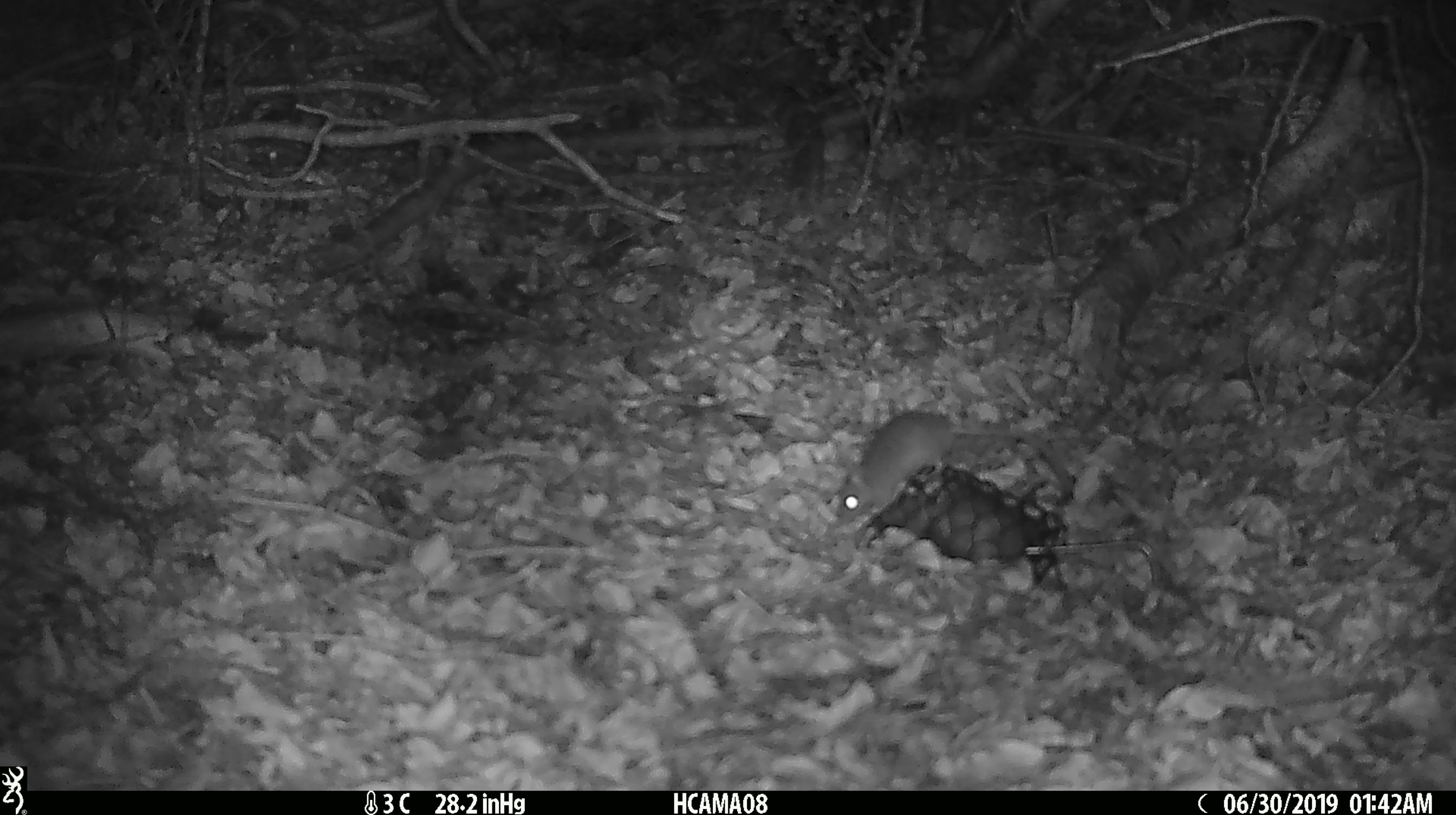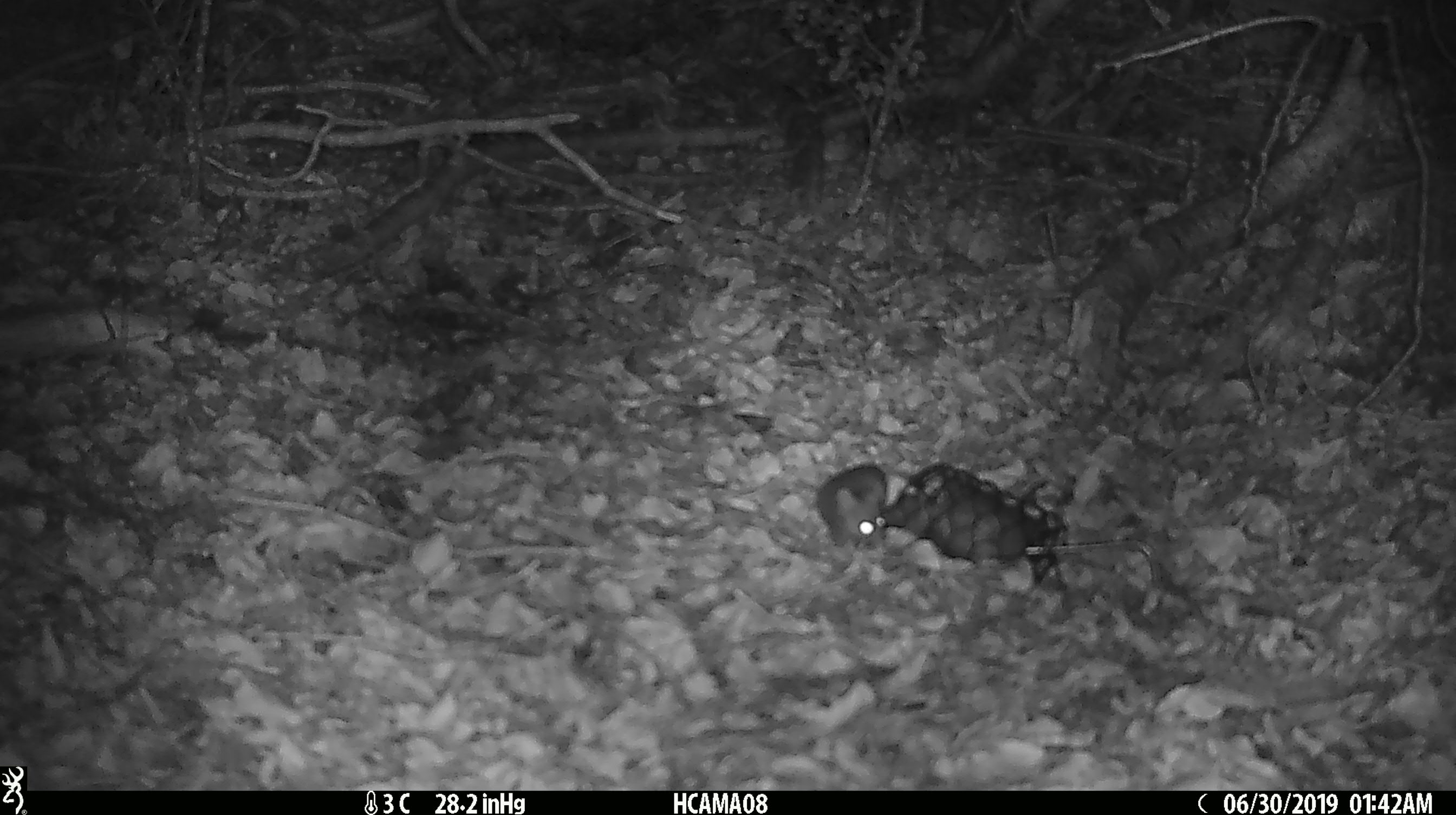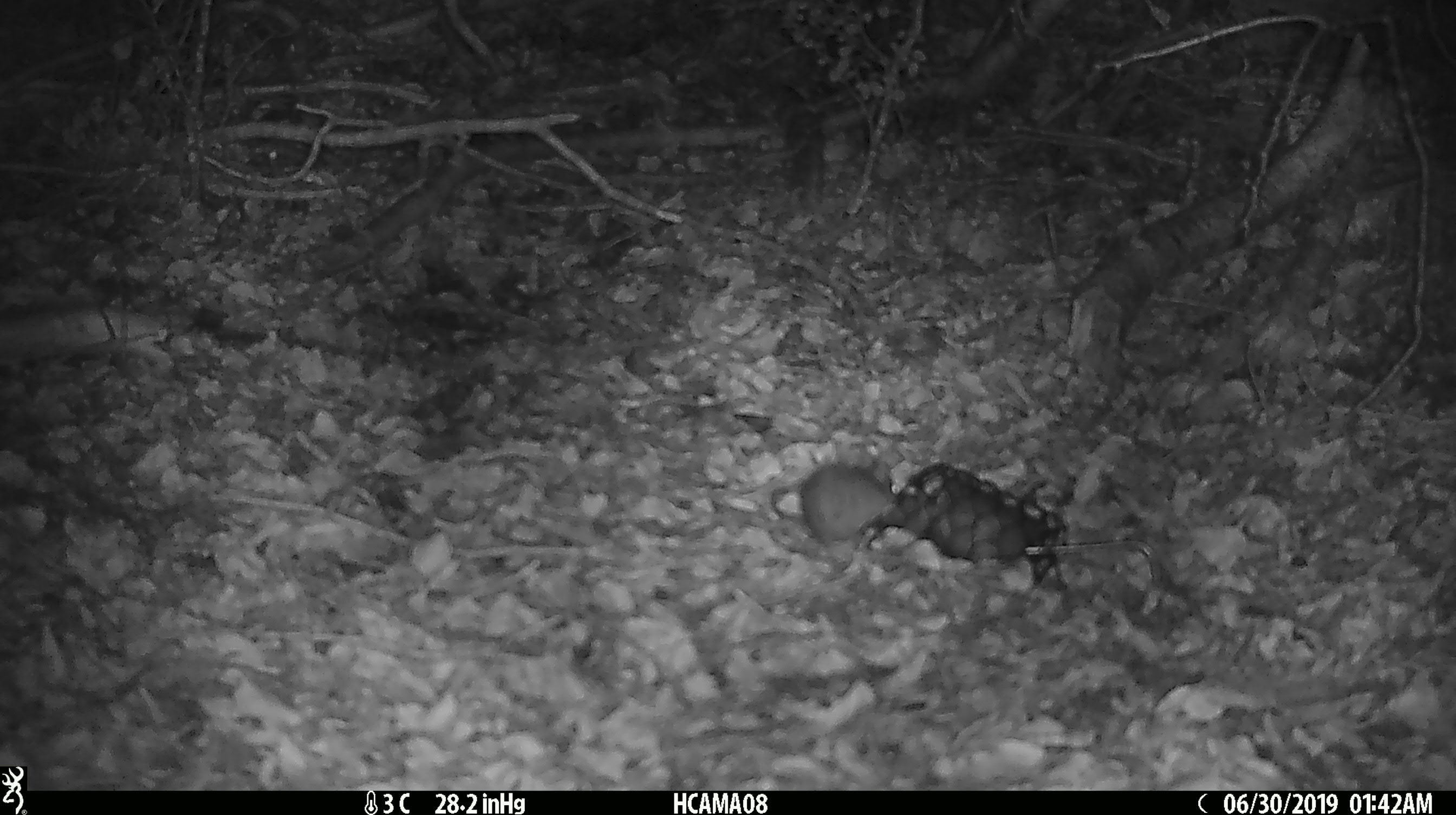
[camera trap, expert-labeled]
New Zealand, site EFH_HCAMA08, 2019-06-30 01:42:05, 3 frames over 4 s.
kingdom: Animalia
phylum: Chordata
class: Mammalia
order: Rodentia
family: Muridae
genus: Mus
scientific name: Mus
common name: mouse